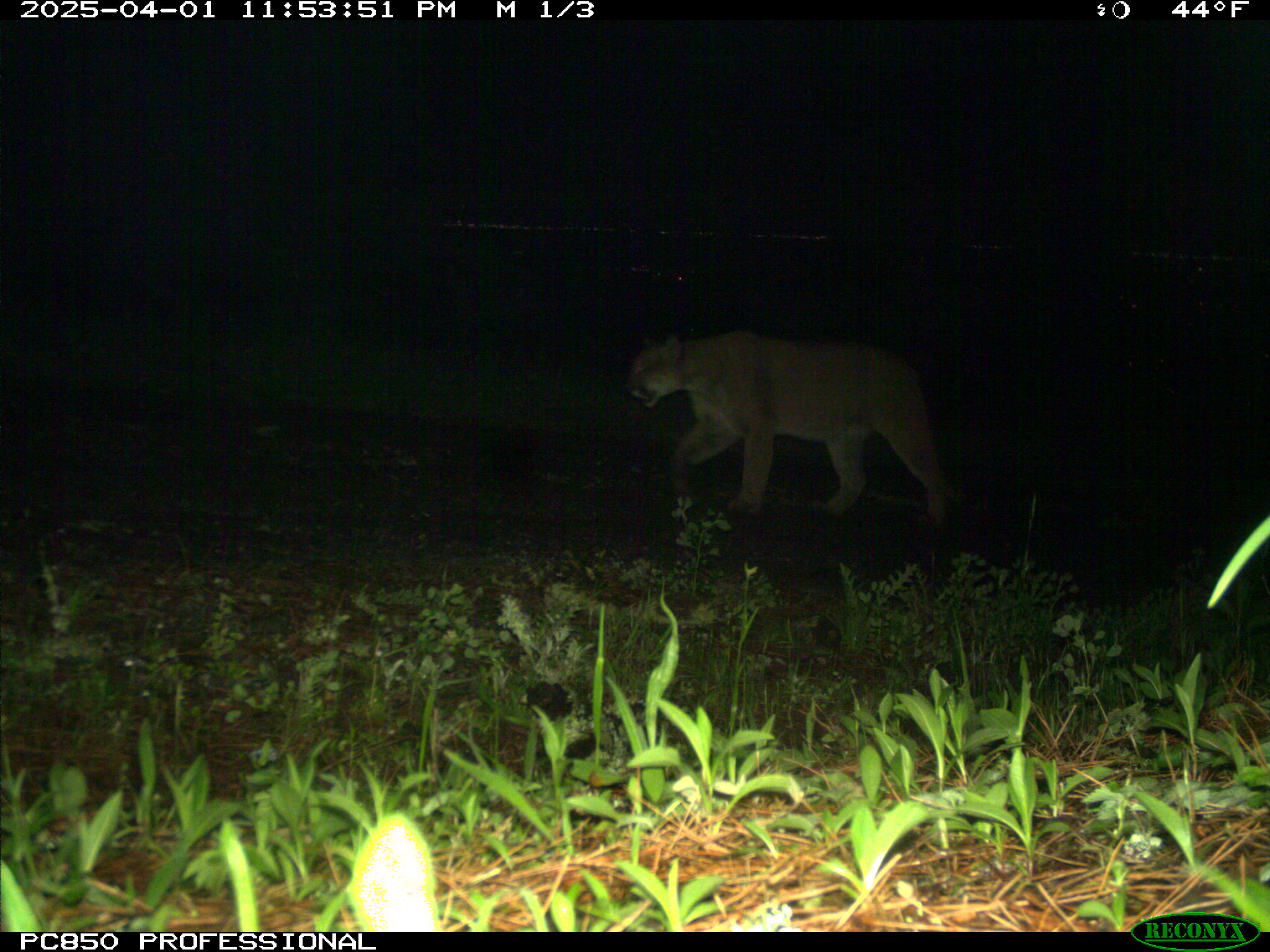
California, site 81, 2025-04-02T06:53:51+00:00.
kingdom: Animalia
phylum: Chordata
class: Mammalia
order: Carnivora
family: Felidae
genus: Puma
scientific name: Puma concolor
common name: puma